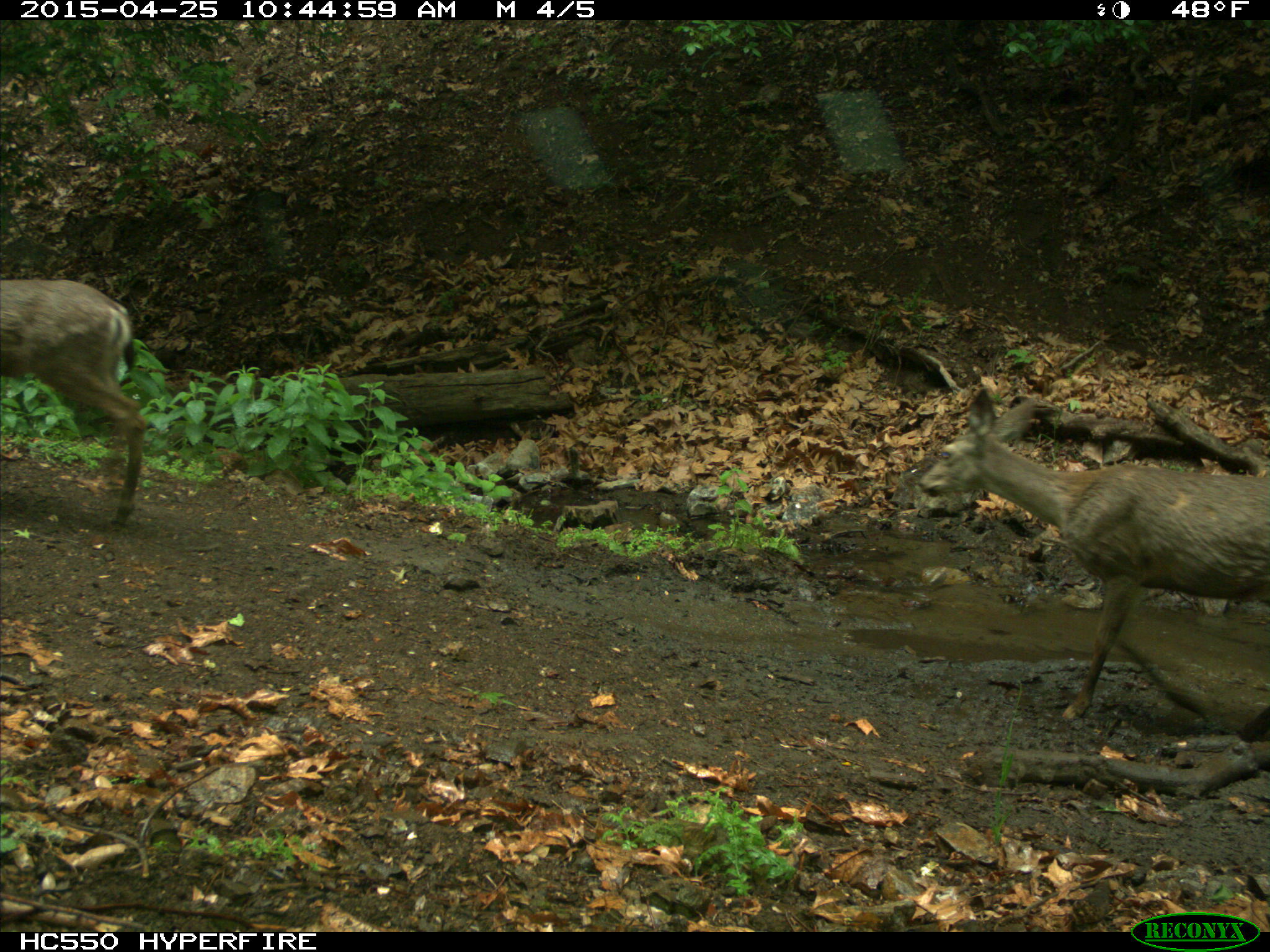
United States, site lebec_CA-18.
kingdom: Animalia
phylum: Chordata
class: Mammalia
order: Artiodactyla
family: Cervidae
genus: Odocoileus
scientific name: Odocoileus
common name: deer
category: unidentified deer